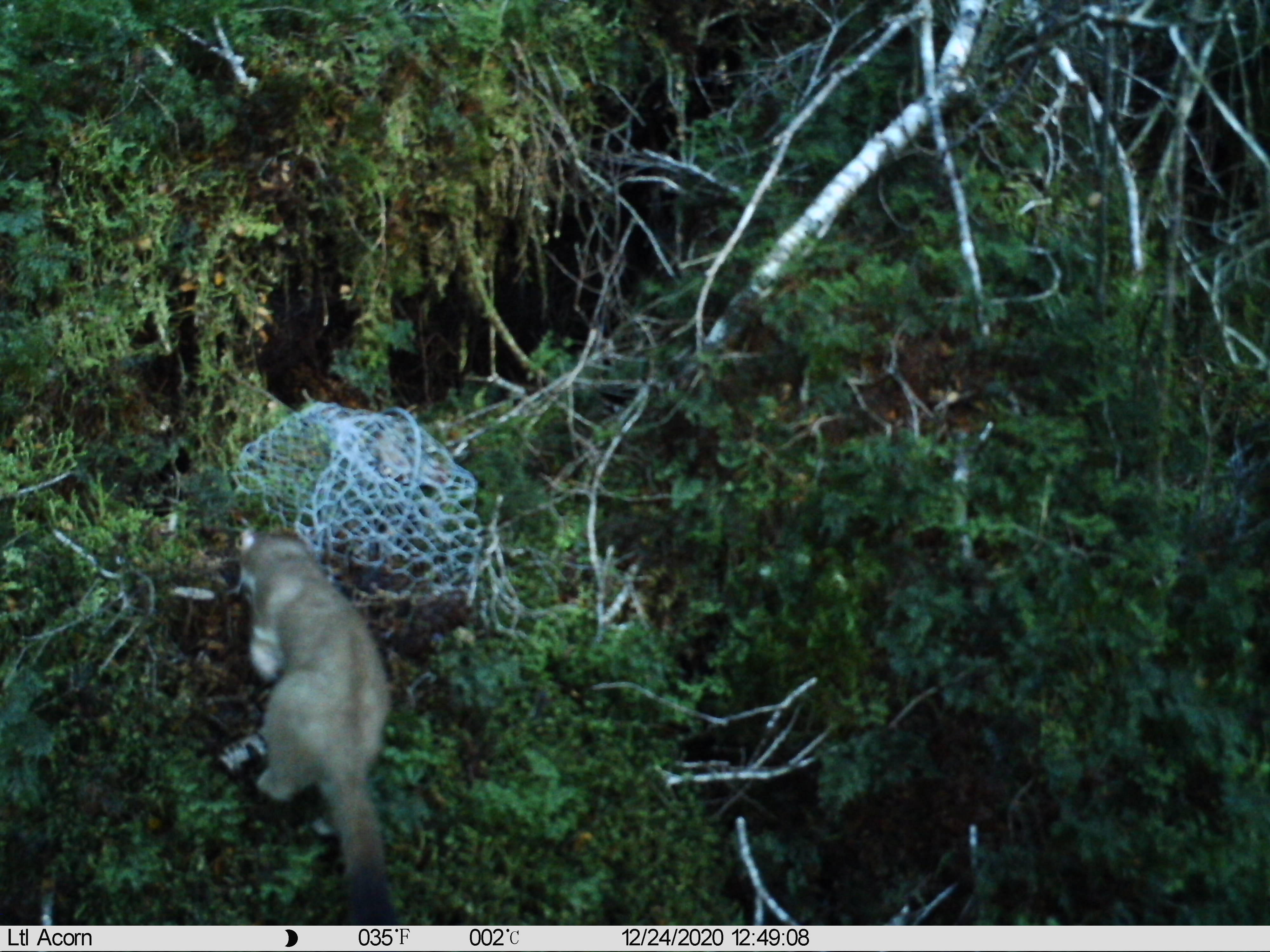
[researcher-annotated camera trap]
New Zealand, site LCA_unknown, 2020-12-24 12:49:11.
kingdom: Animalia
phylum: Chordata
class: Mammalia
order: Carnivora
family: Mustelidae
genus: Mustela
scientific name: Mustela erminea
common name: stoat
Stoat (Mustela erminea).